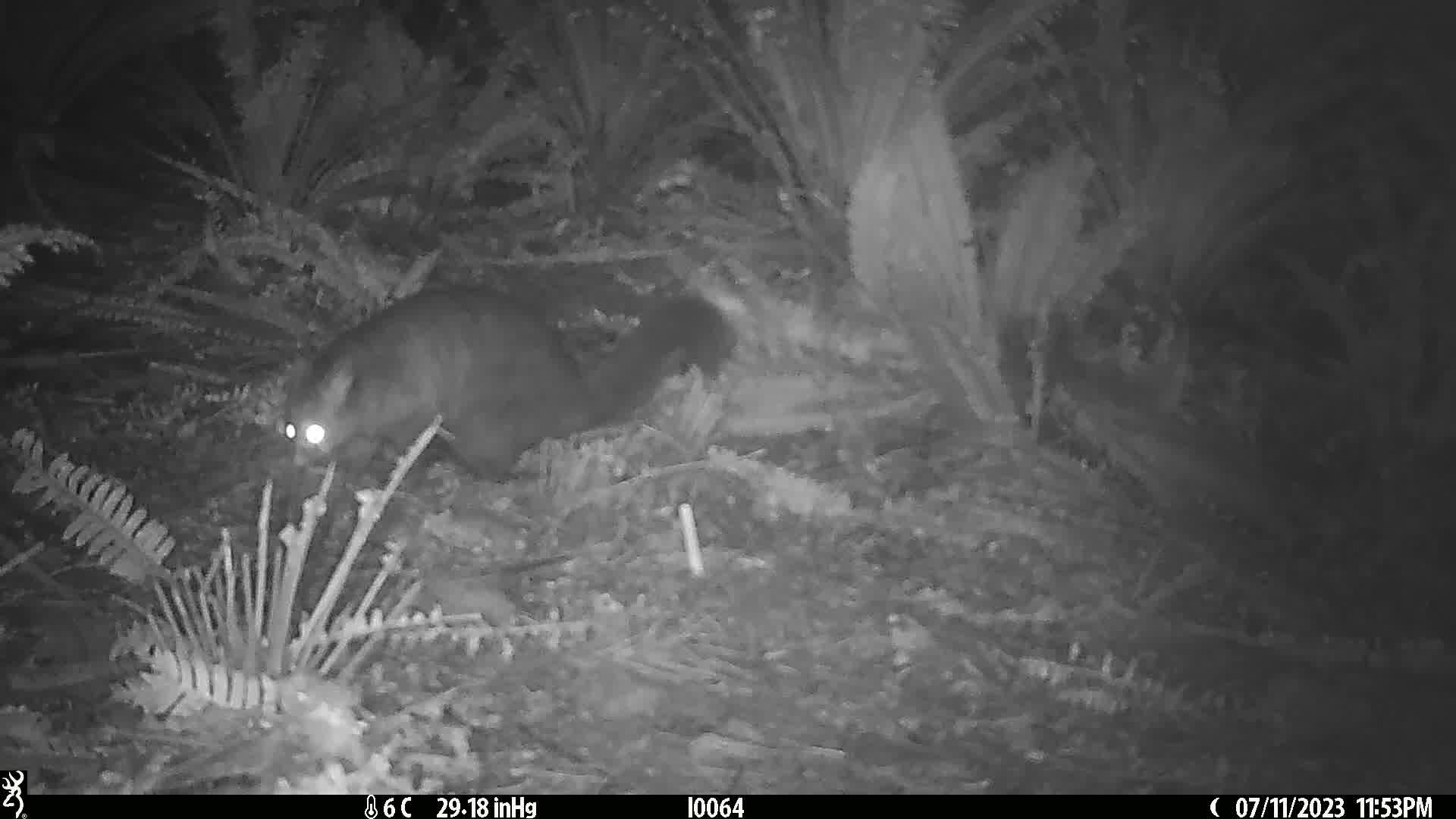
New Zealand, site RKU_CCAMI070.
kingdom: Animalia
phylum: Chordata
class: Mammalia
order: Diprotodontia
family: Phalangeridae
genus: Trichosurus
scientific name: Trichosurus vulpecula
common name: common brushtail possum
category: possum